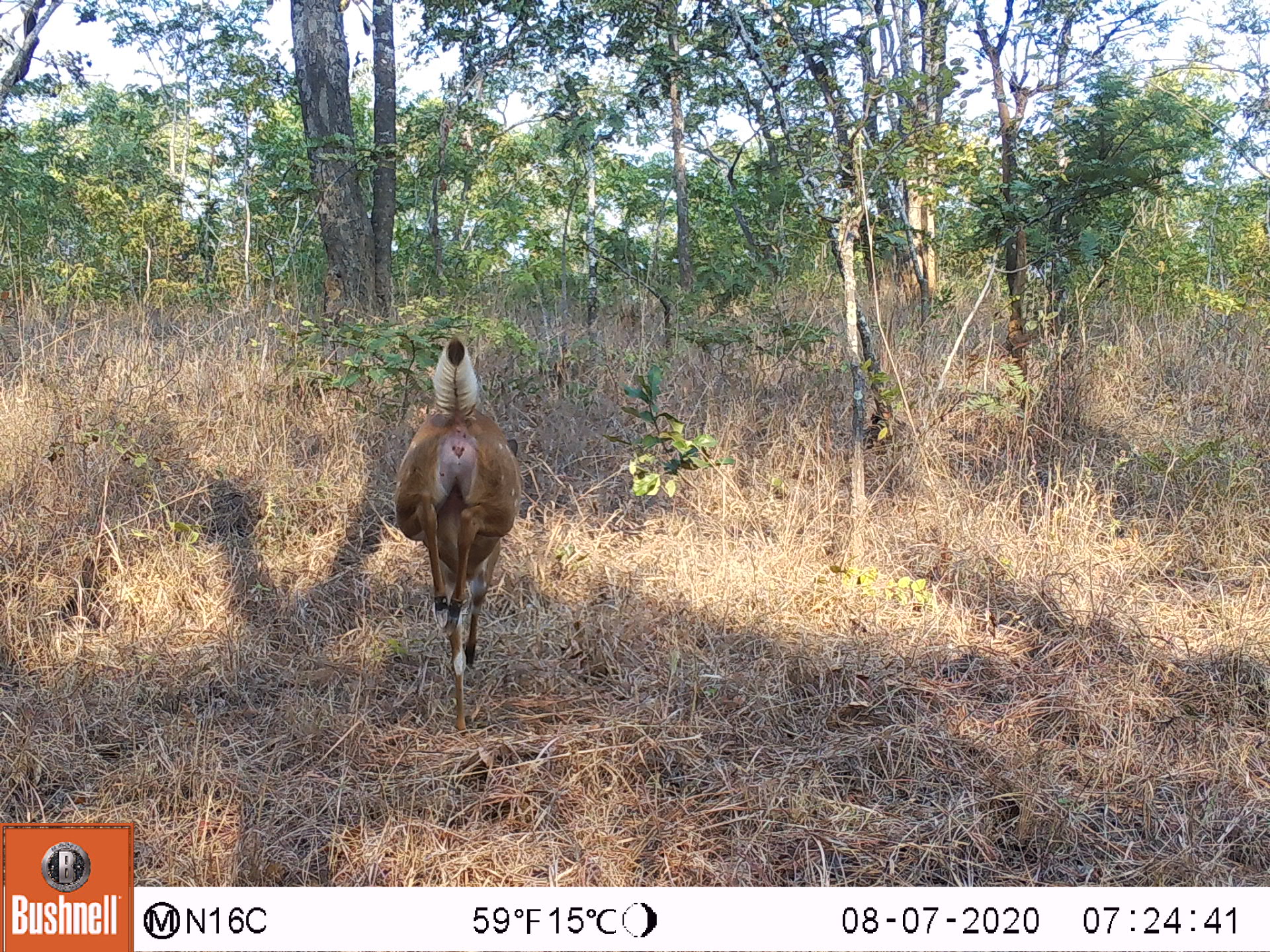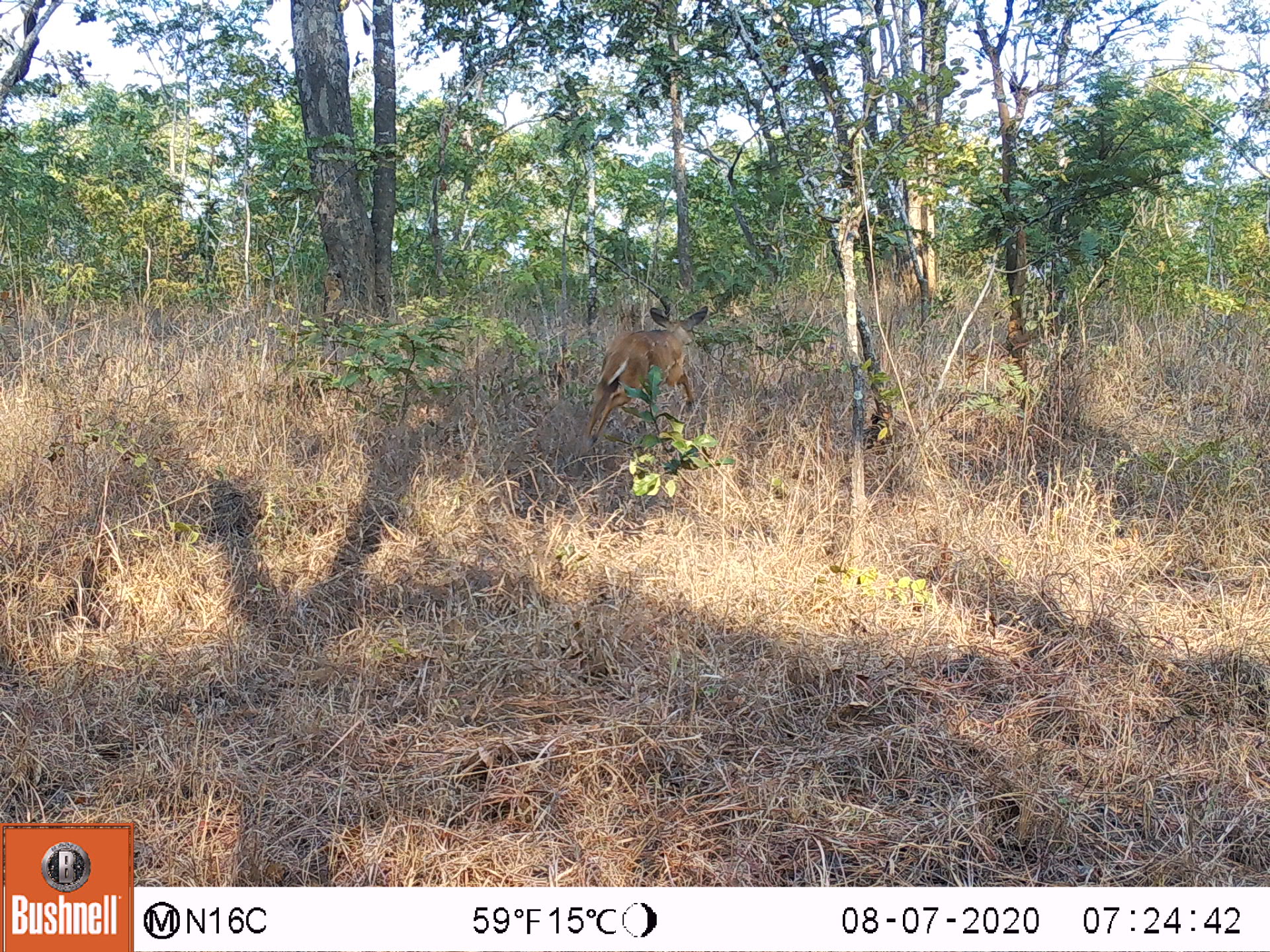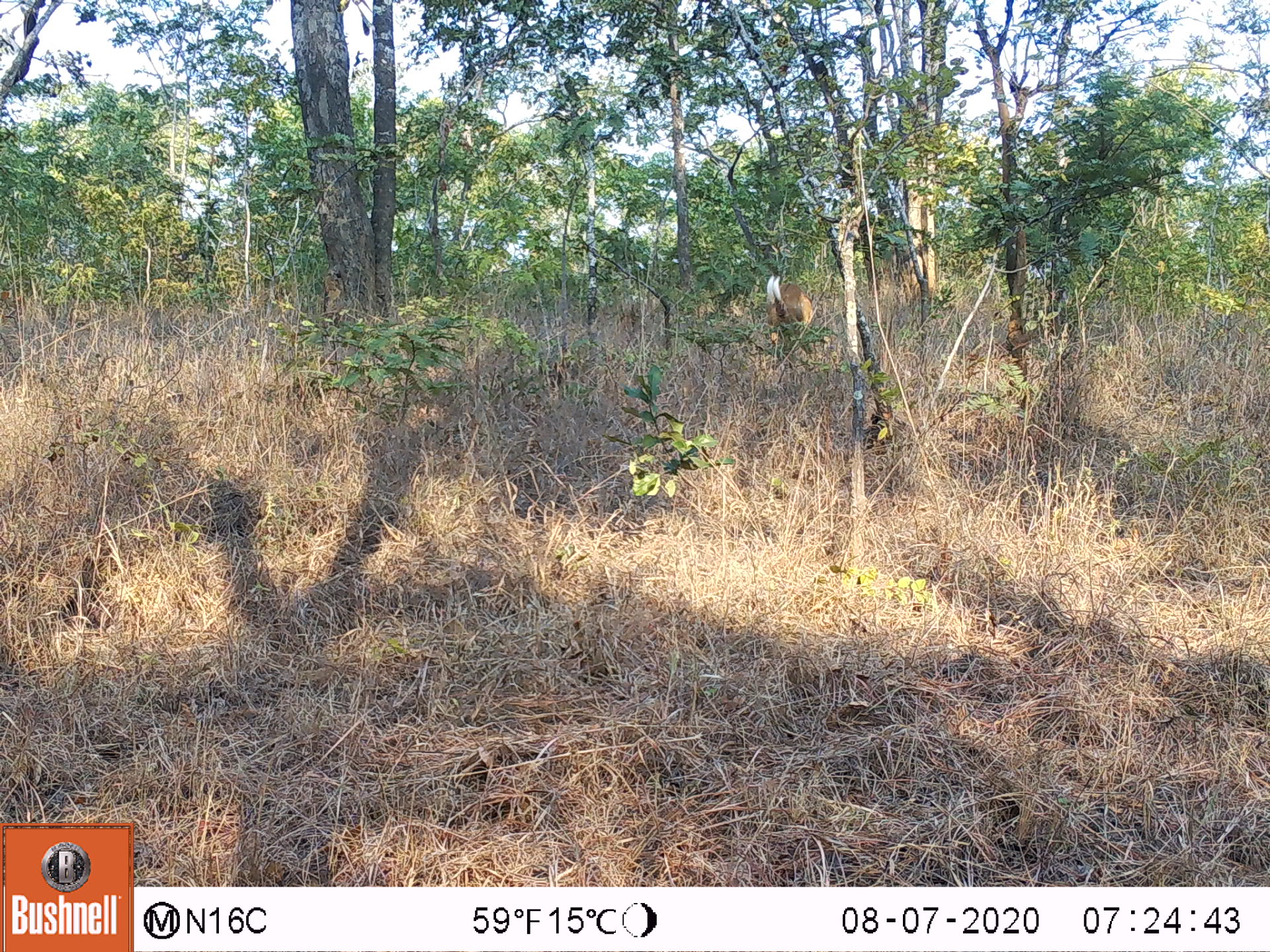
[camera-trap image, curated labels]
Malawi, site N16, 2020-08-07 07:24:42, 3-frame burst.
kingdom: Animalia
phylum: Chordata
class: Mammalia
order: Artiodactyla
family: Bovidae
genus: Tragelaphus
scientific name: Tragelaphus sylvaticus sylvaticus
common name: cape bushbuck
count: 1